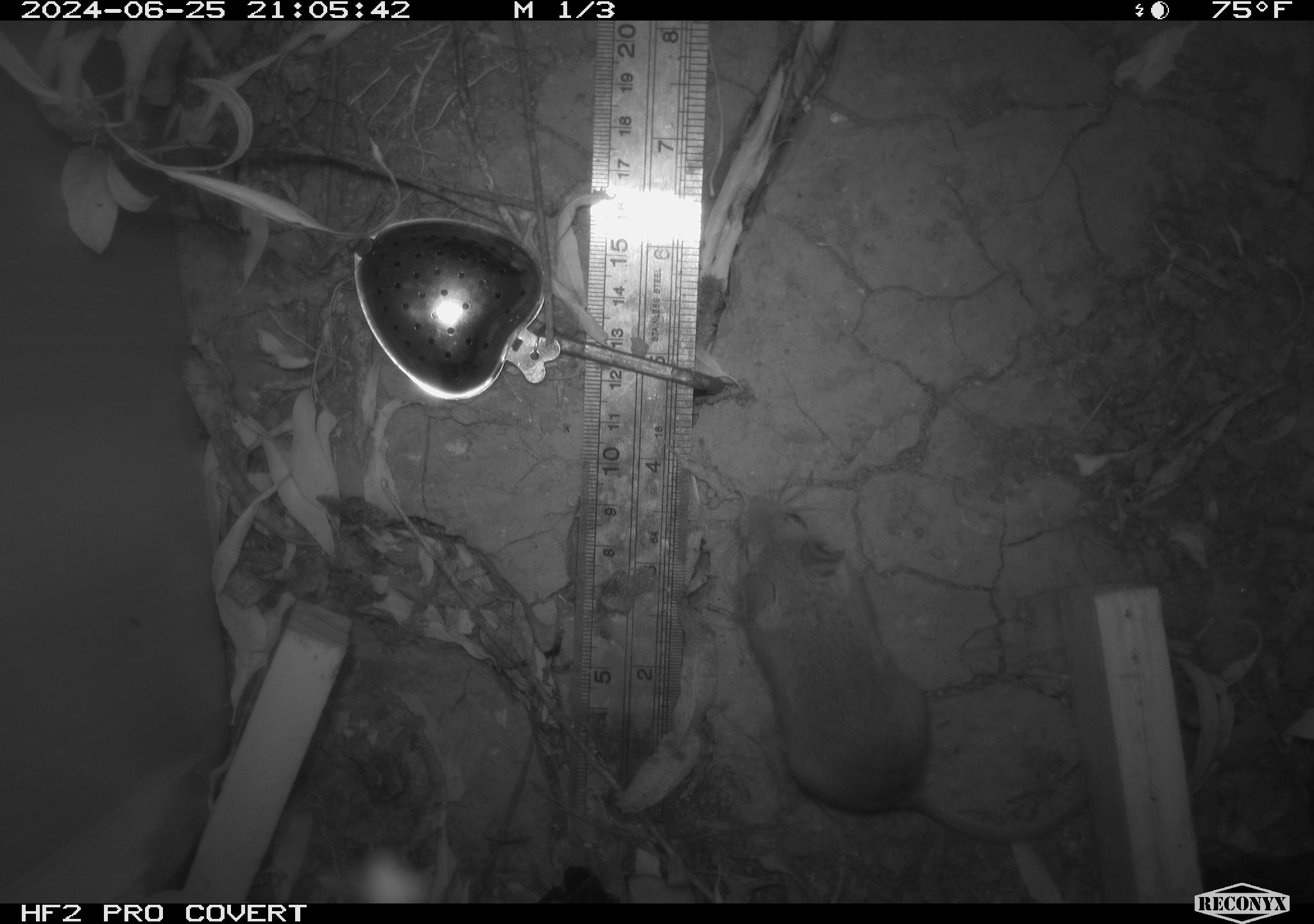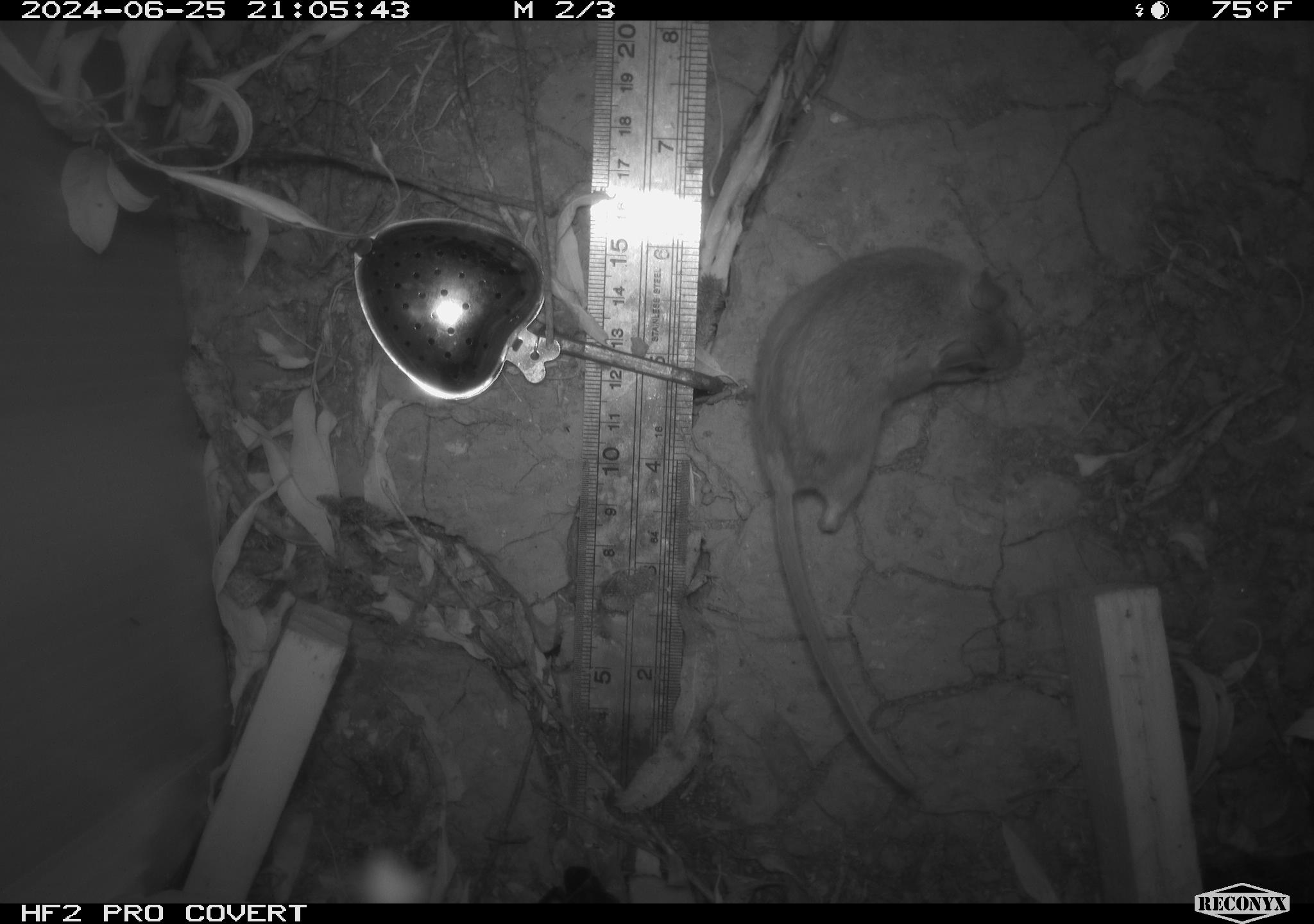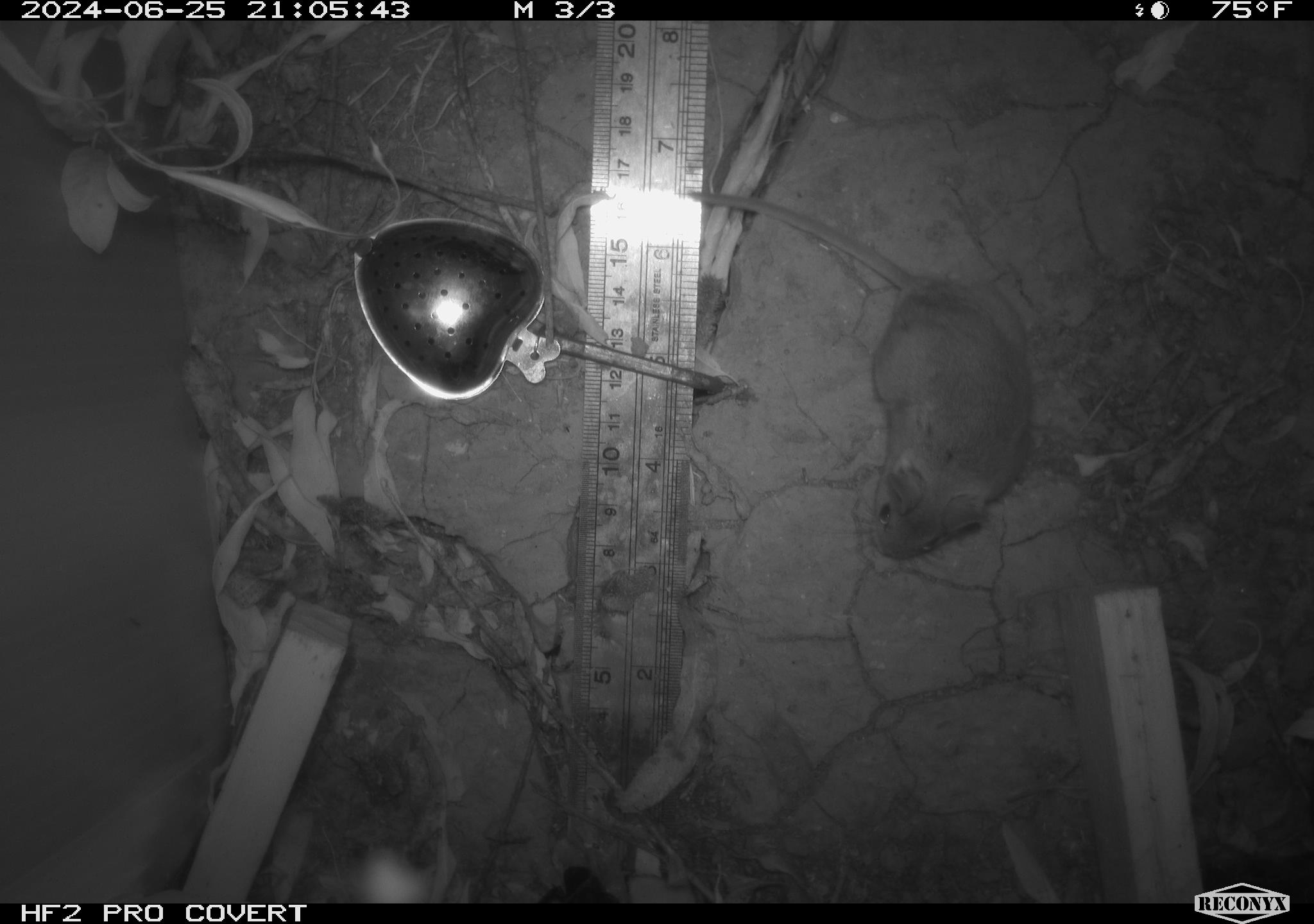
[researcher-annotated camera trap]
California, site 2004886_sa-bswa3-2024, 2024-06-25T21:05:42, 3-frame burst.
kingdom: Animalia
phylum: Chordata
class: Mammalia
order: Rodentia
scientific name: Rodentia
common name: mouse species